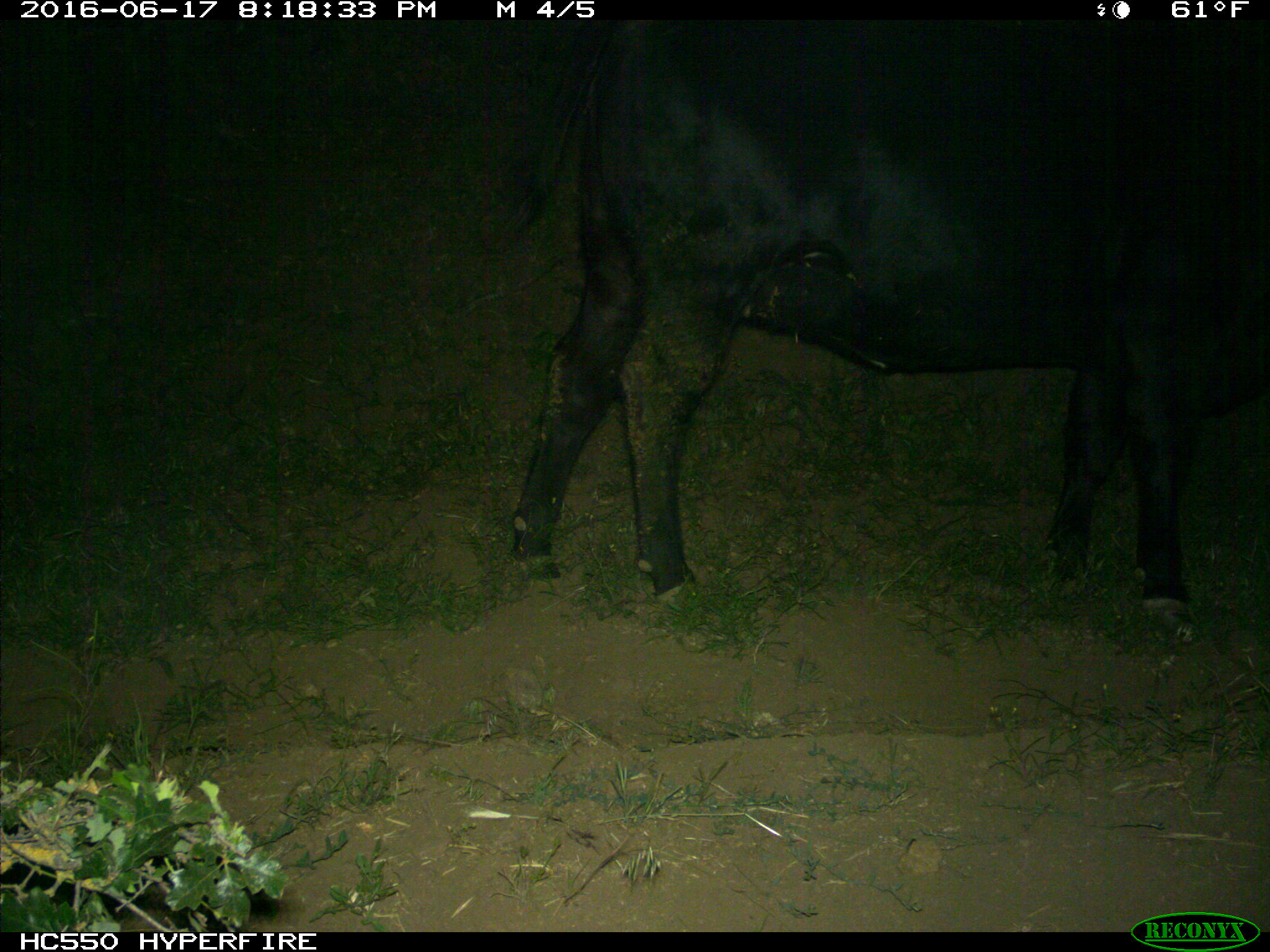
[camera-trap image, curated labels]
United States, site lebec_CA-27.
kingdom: Animalia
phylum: Chordata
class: Mammalia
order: Artiodactyla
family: Bovidae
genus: Bos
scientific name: Bos taurus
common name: domestic cow